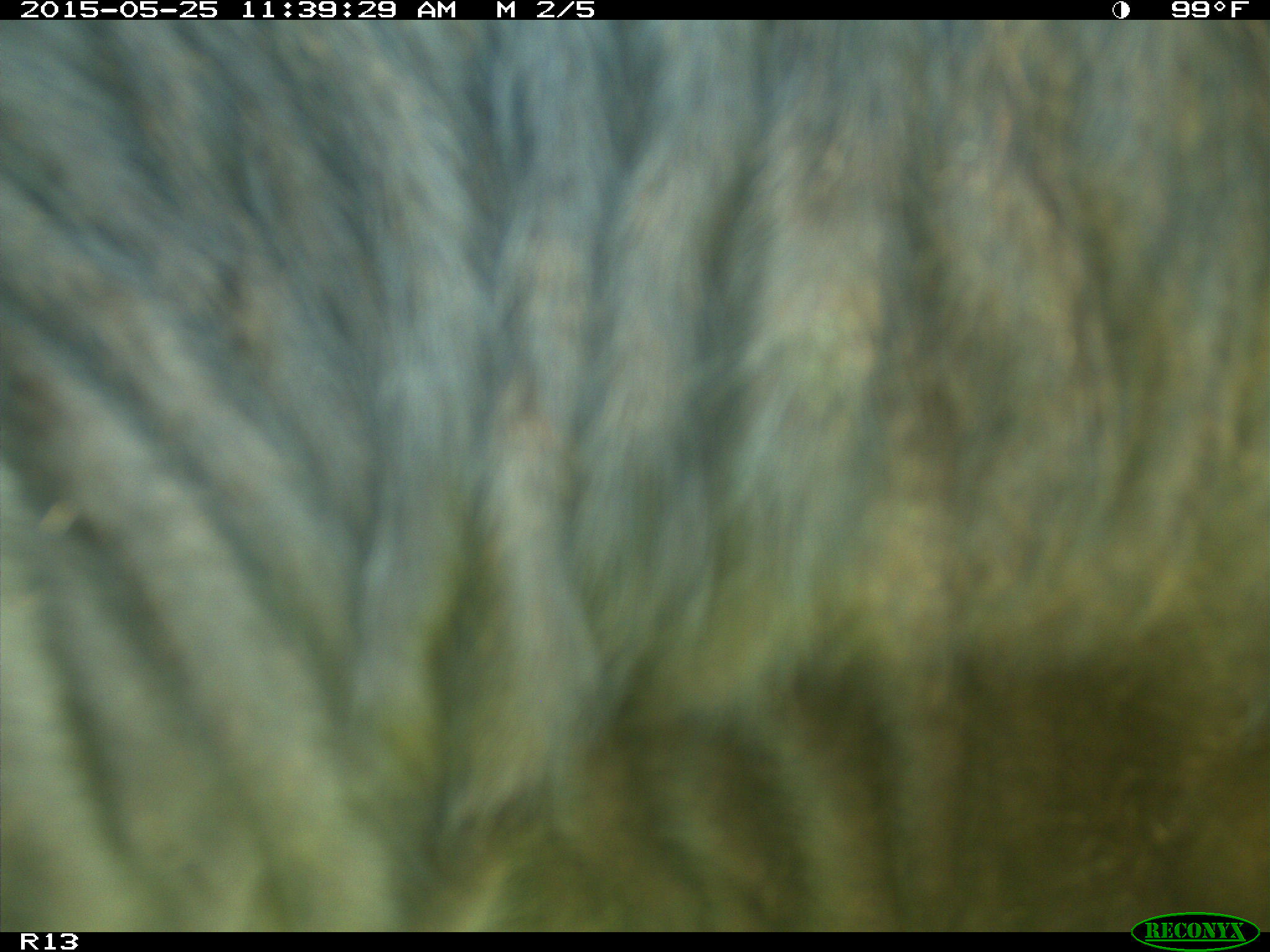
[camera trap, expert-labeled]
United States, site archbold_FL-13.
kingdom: Animalia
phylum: Chordata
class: Mammalia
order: Artiodactyla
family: Bovidae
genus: Bos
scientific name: Bos taurus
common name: domestic cow